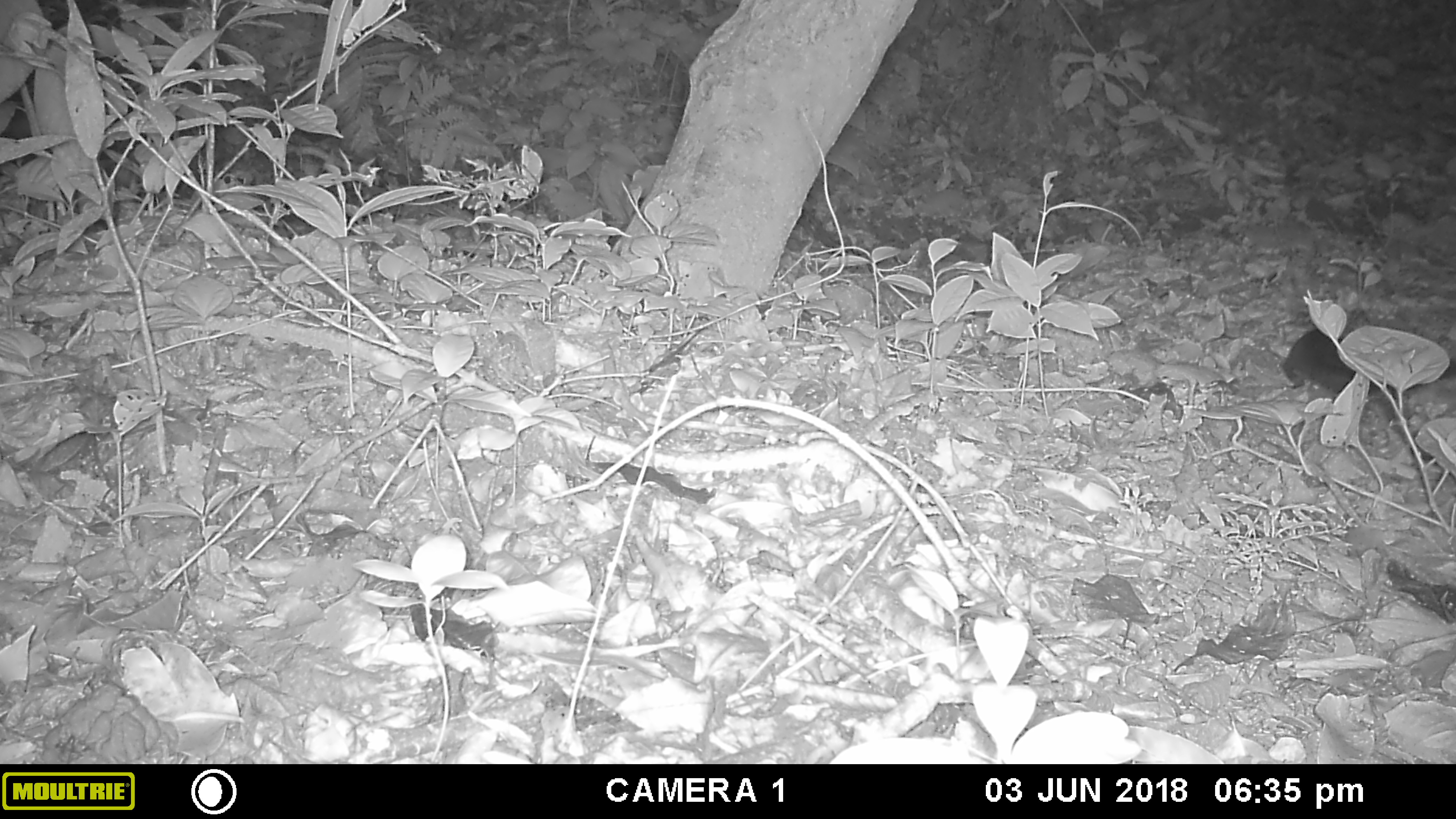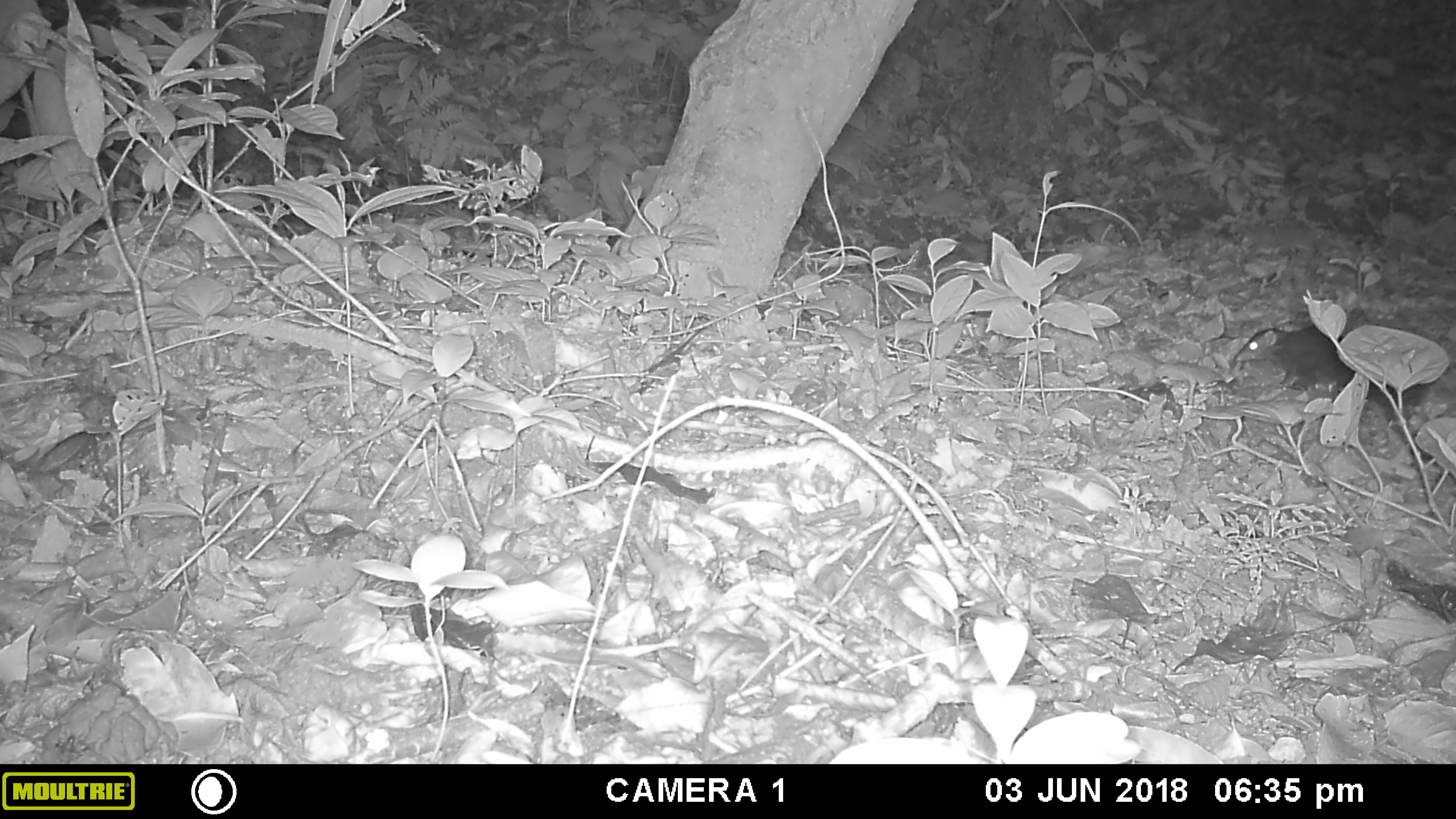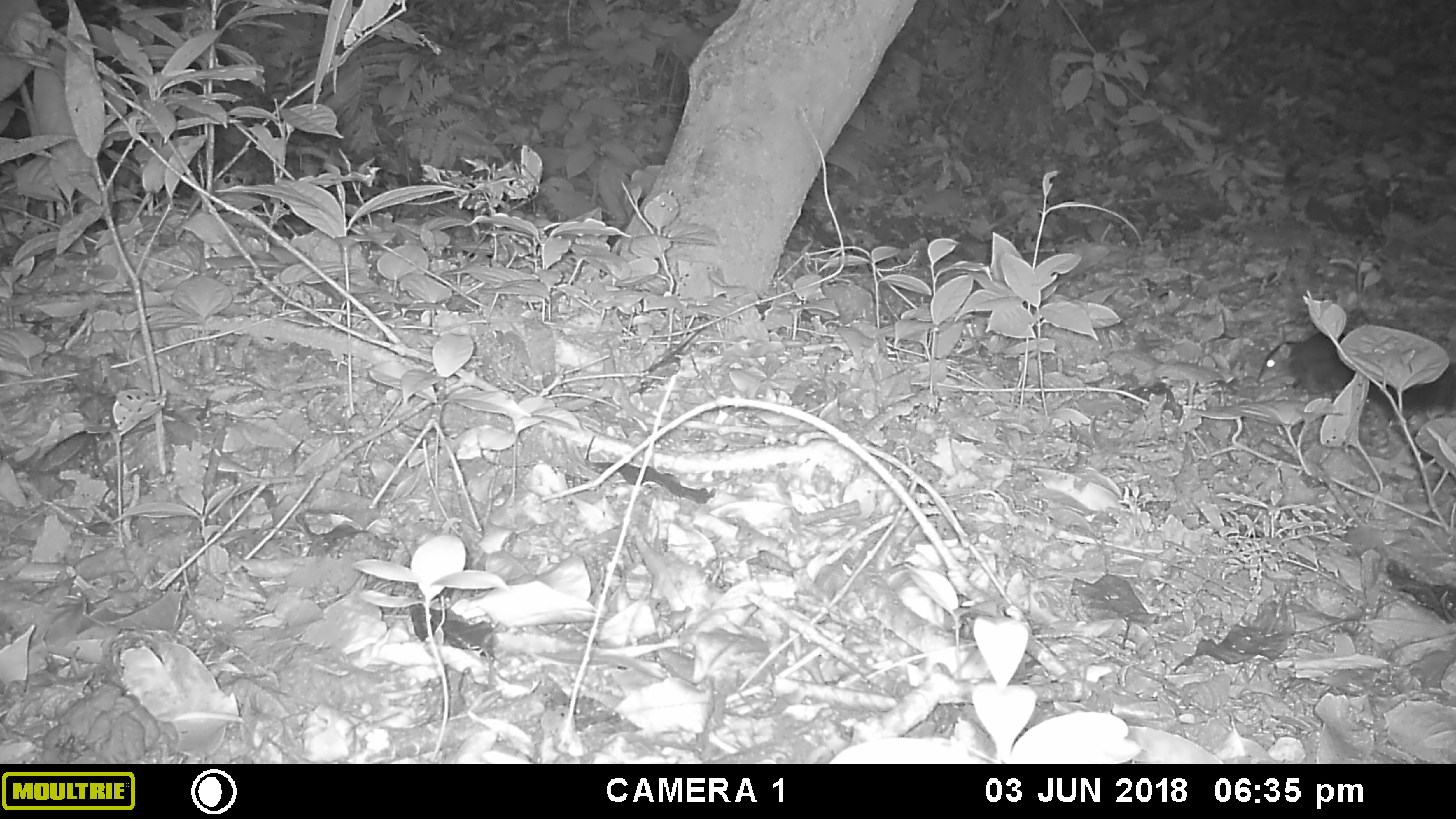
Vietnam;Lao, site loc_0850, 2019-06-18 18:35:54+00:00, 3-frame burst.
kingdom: Animalia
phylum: Chordata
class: Mammalia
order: Scandentia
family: Tupaiidae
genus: Tupaia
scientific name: Tupaia belangeri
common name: northern treeshrew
Northern treeshrew (Tupaia belangeri). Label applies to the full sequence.